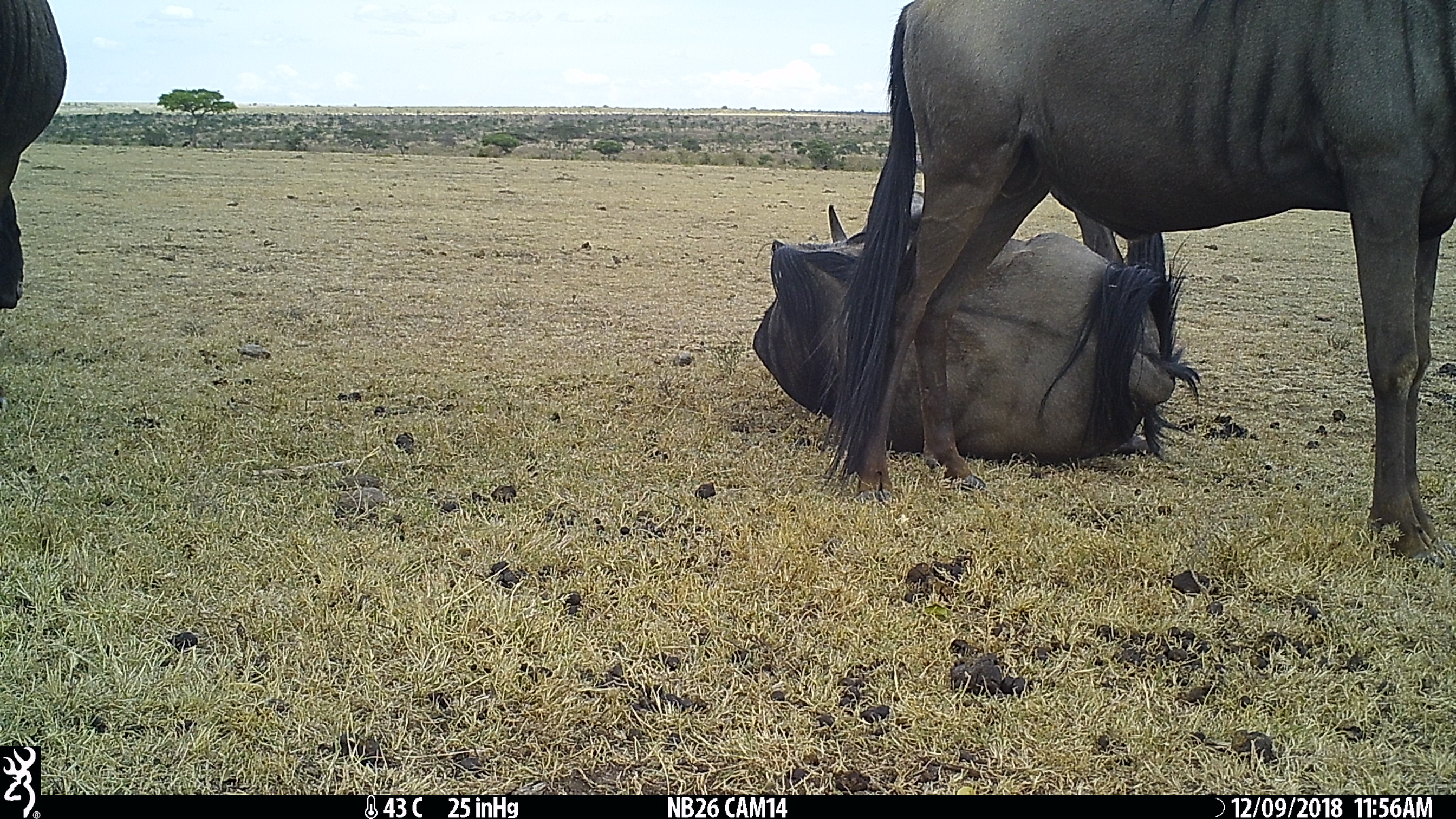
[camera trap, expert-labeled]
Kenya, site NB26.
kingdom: Animalia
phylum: Chordata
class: Mammalia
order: Artiodactyla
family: Bovidae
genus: Connochaetes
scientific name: Connochaetes taurinus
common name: blue wildebeest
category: wildebeest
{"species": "wildebeest (blue wildebeest) (Connochaetes taurinus)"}